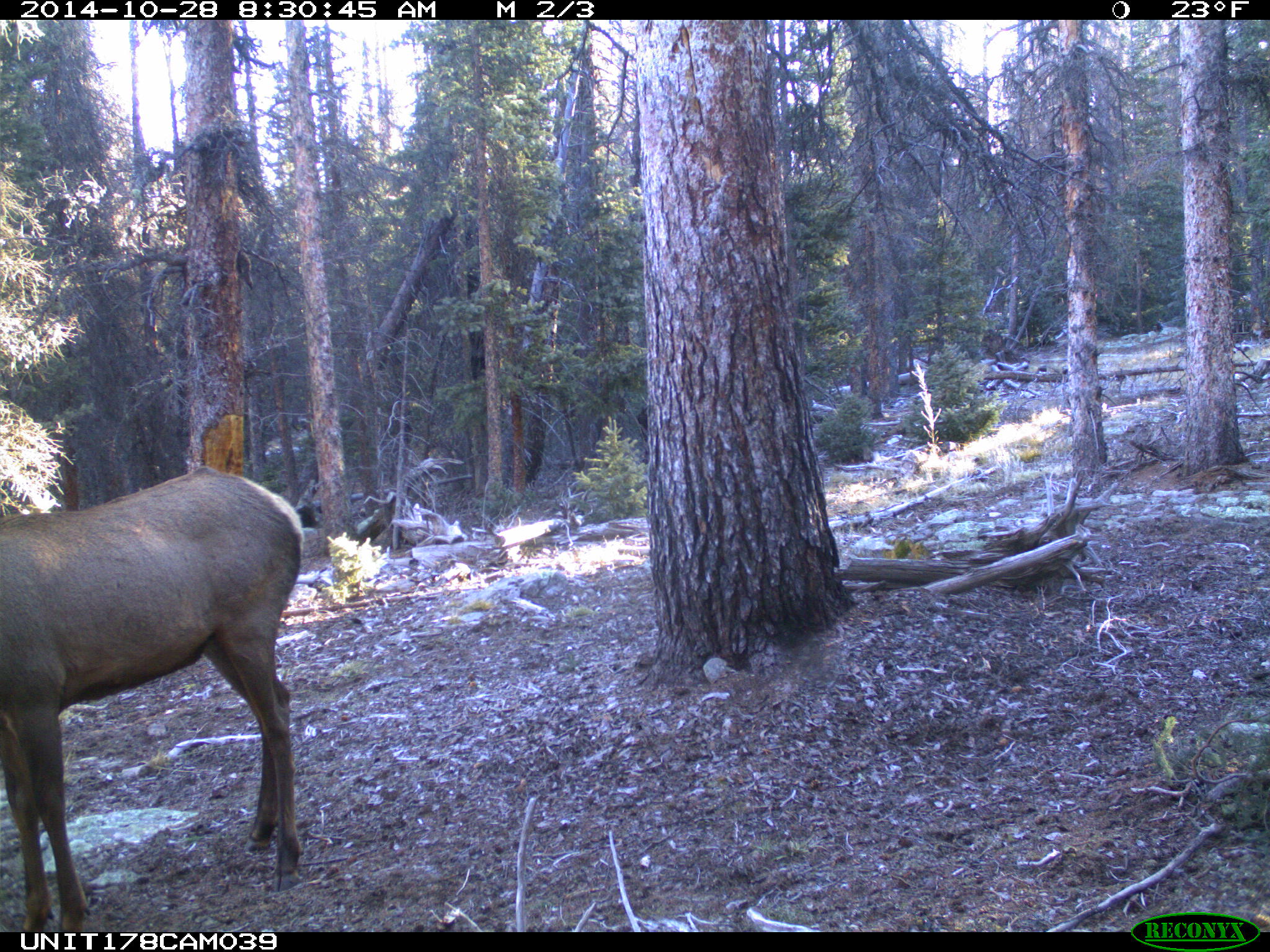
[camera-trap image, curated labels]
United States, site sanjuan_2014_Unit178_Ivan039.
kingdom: Animalia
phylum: Chordata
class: Mammalia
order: Artiodactyla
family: Cervidae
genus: Cervus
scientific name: Cervus elaphus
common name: red deer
Cervus elaphus (red deer).